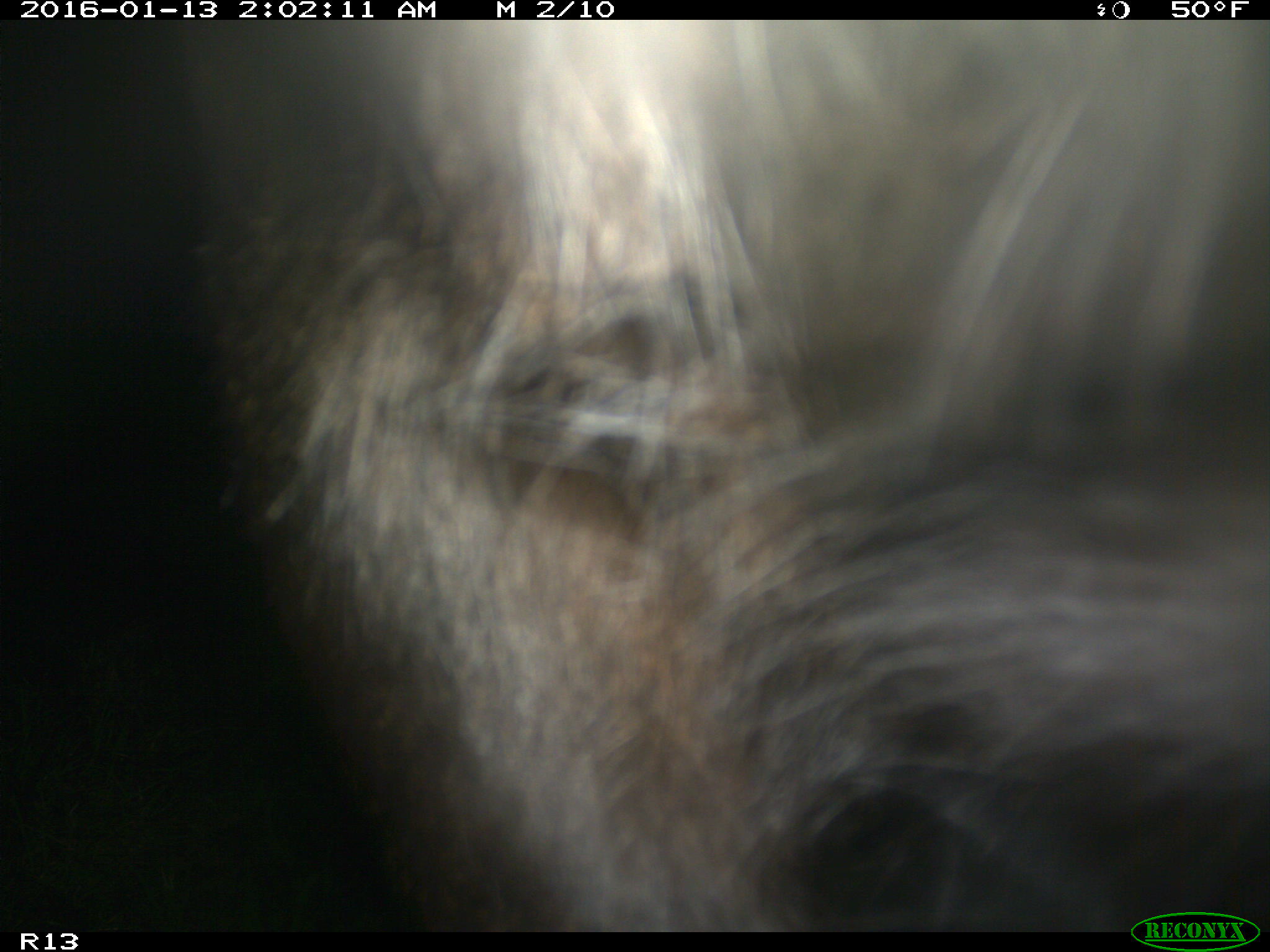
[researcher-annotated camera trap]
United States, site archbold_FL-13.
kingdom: Animalia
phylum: Chordata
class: Mammalia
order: Artiodactyla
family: Bovidae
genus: Bos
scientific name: Bos taurus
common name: domestic cow